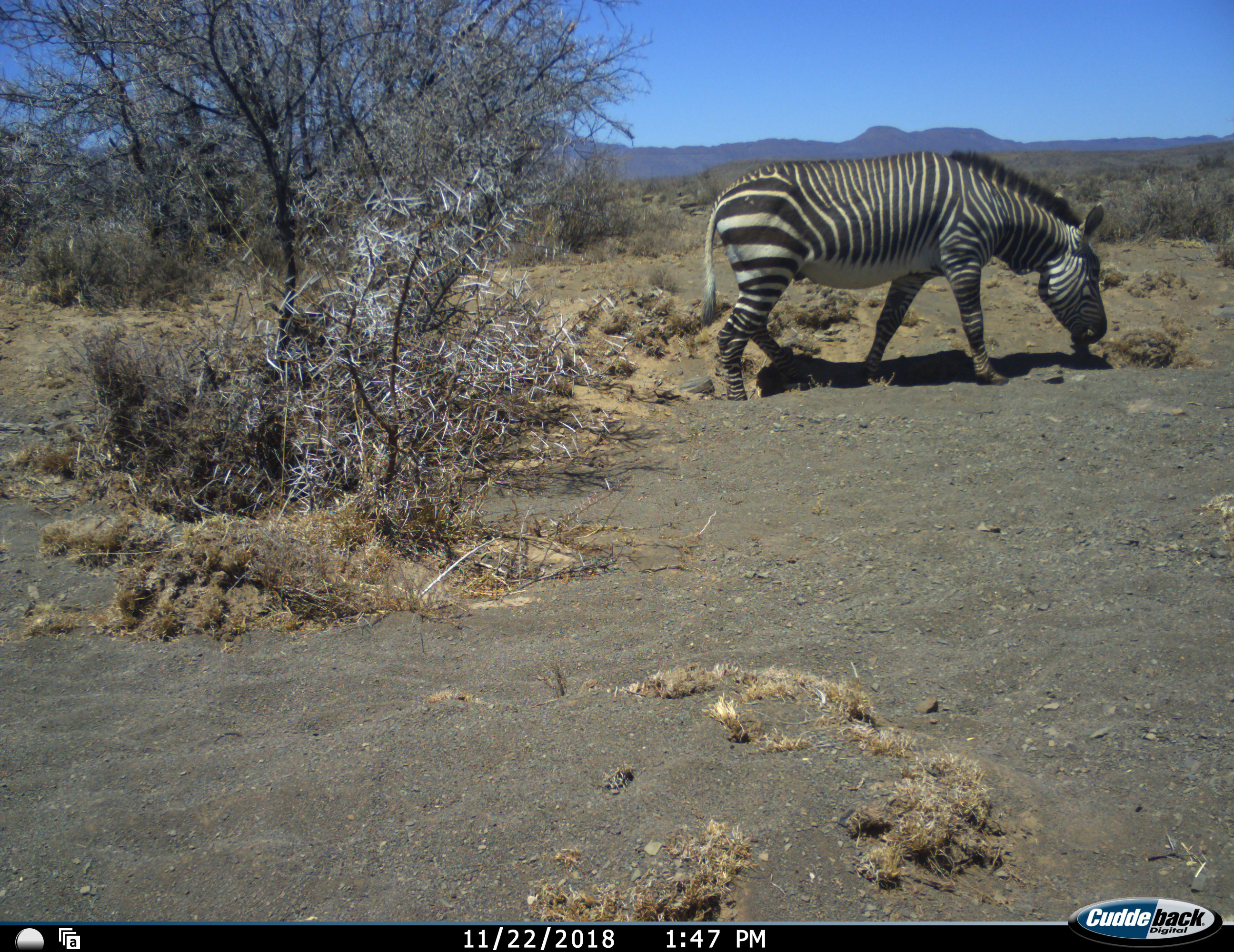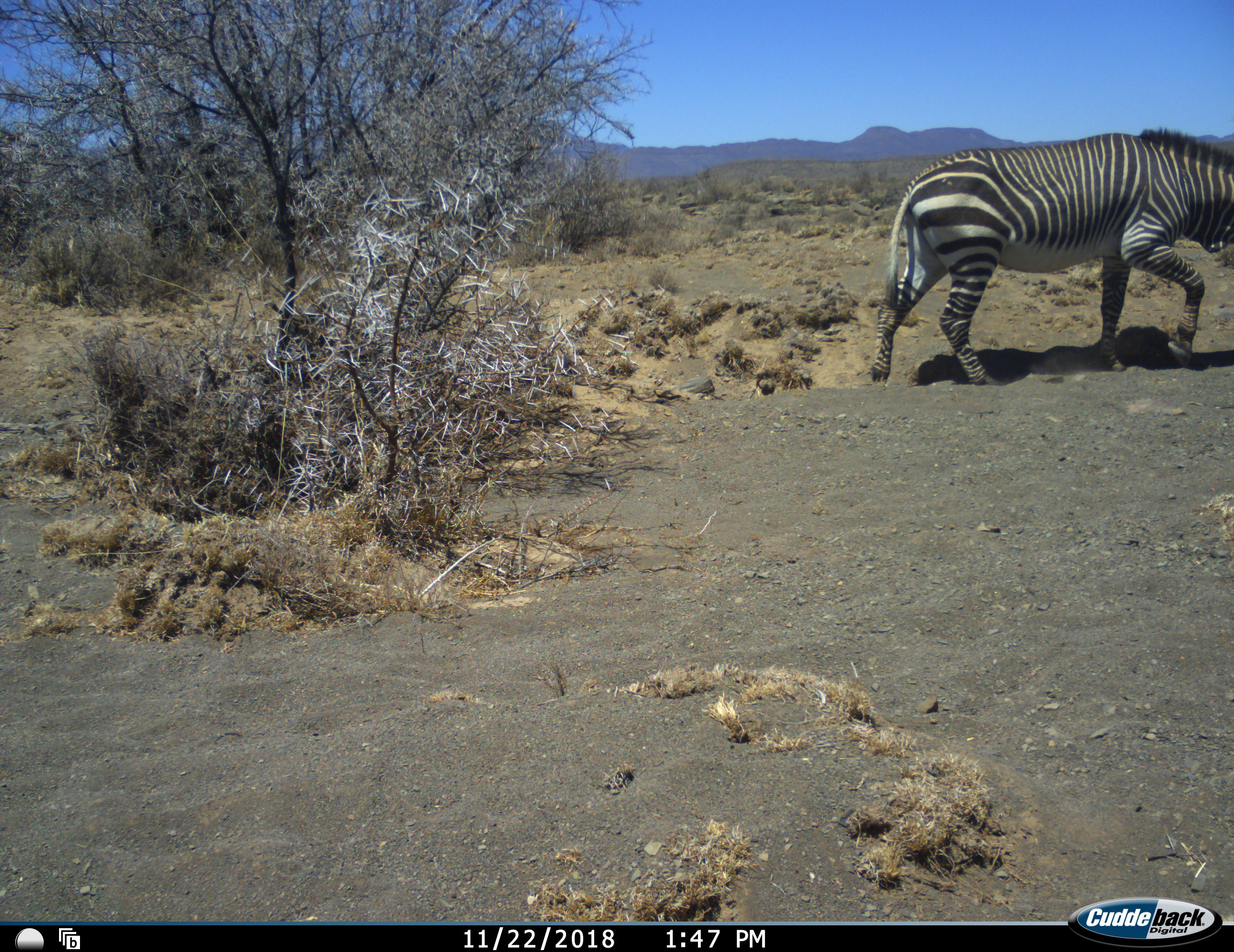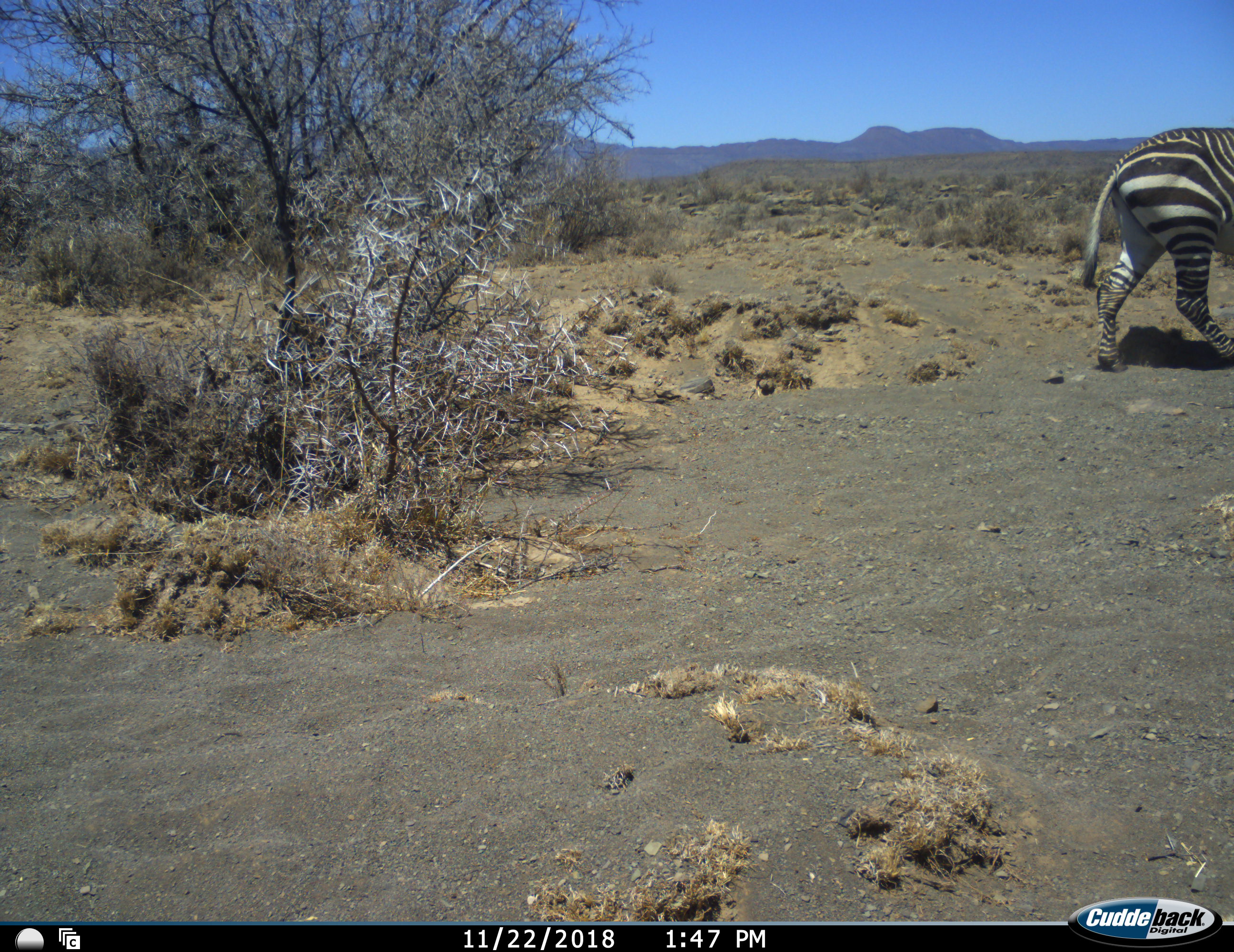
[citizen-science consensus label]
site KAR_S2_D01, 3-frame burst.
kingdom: Animalia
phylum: Chordata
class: Mammalia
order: Perissodactyla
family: Equidae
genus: Equus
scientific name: Equus zebra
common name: mountain zebra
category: zebramountain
Zebramountain (mountain zebra) (Equus zebra), count 1. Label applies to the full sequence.